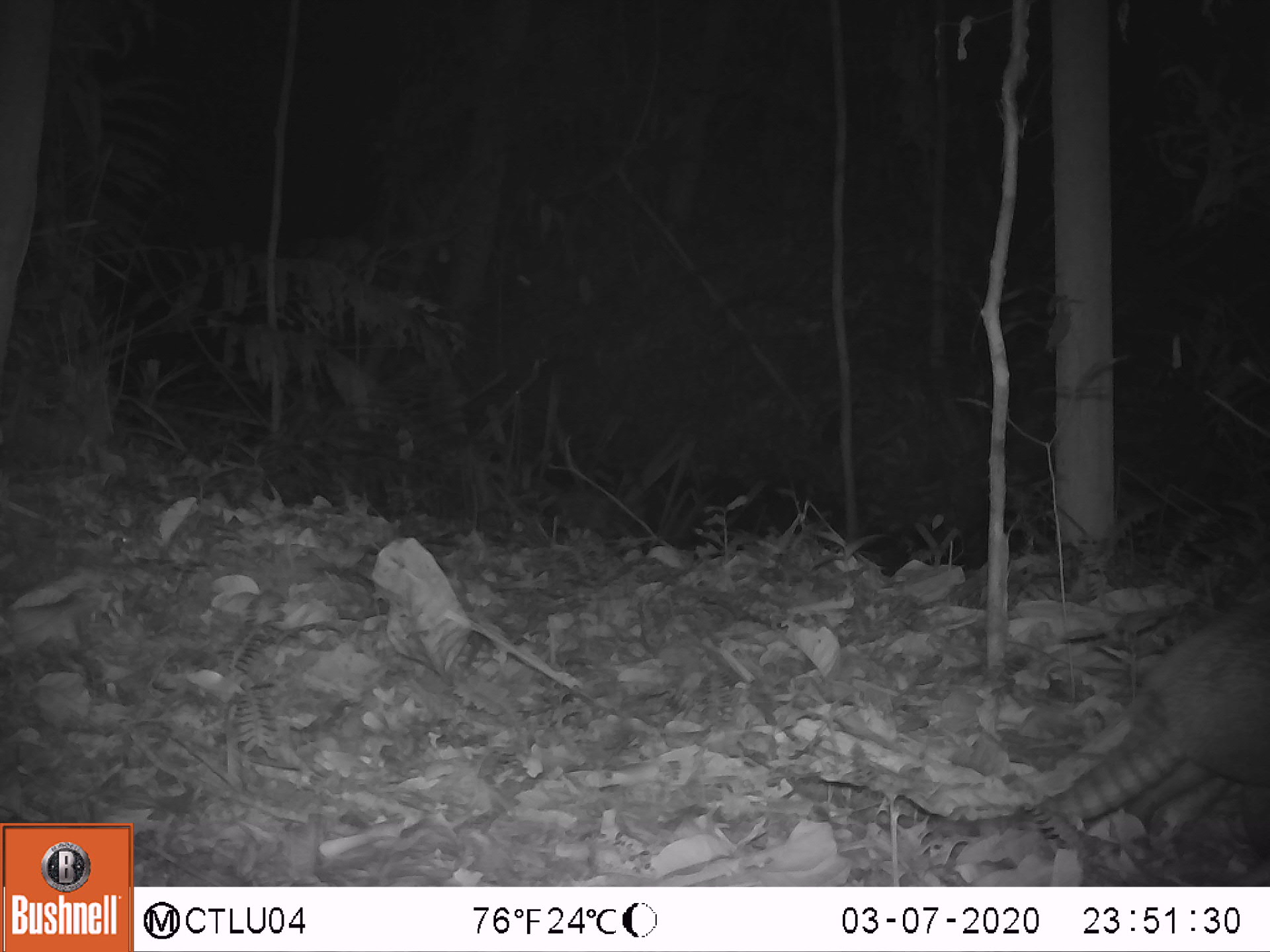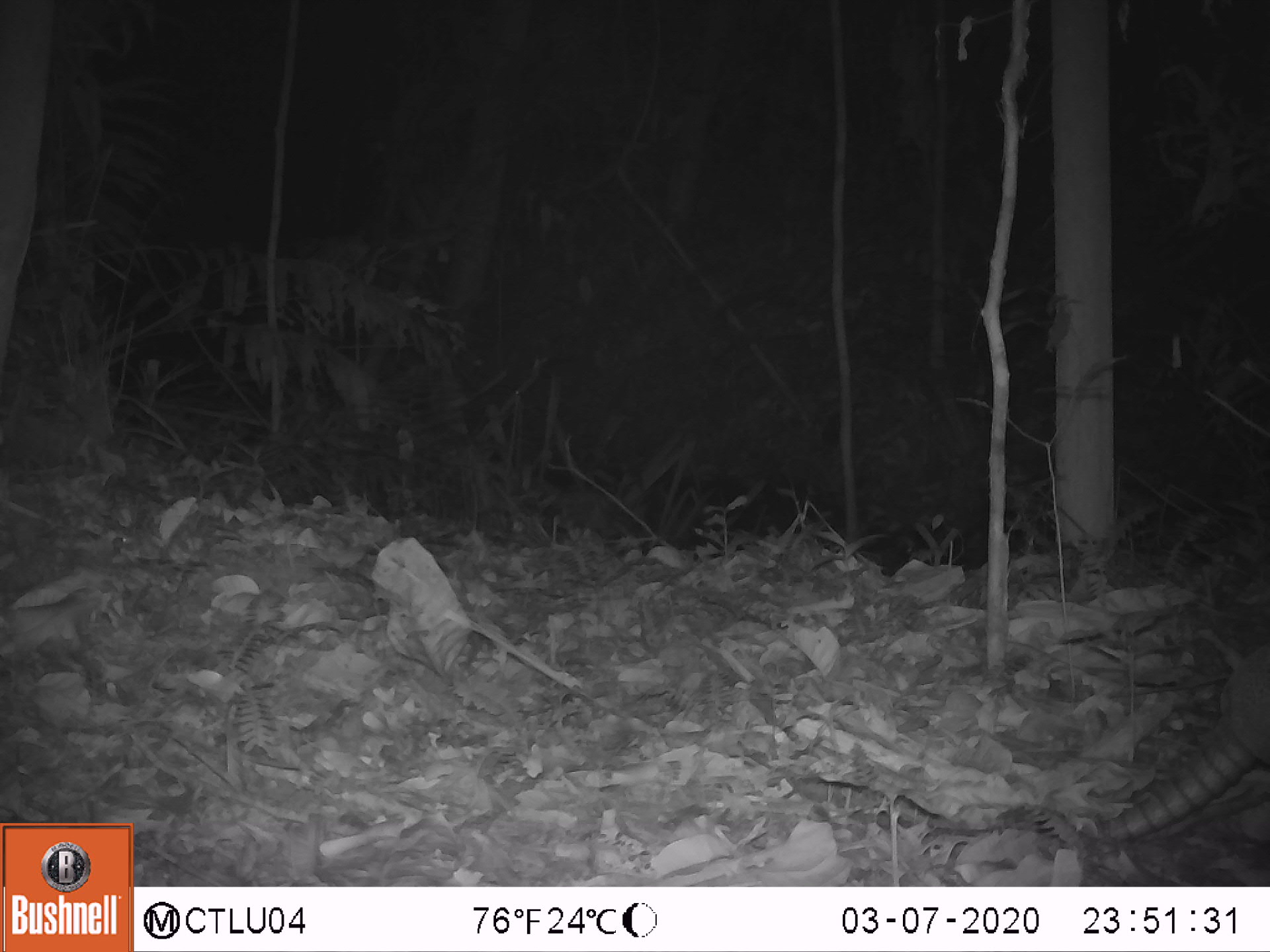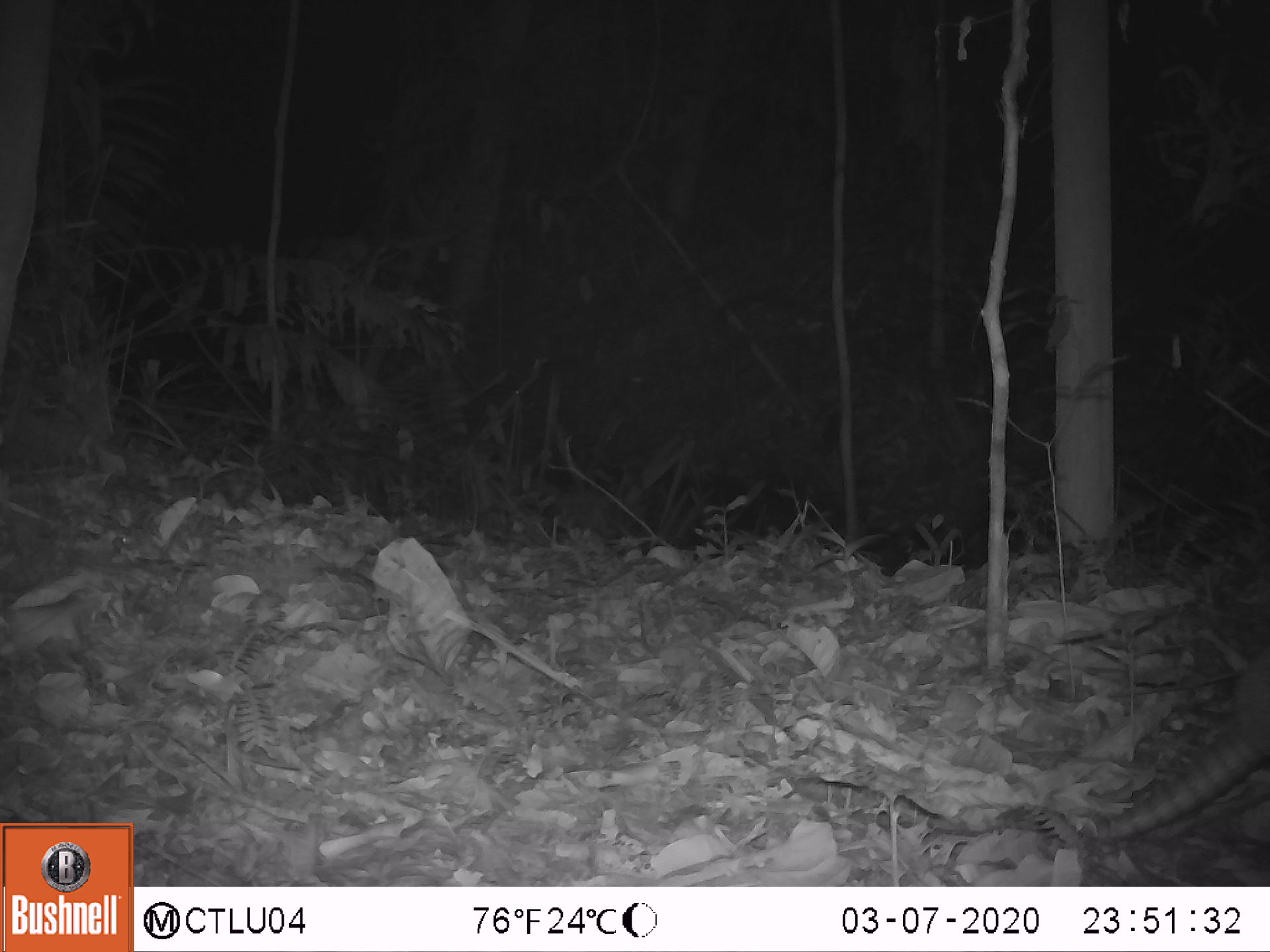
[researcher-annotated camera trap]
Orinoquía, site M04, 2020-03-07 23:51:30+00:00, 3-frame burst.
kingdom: Animalia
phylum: Chordata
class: Mammalia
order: Cingulata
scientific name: Cingulata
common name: armadillo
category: unknown armadillo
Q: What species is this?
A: Unknown armadillo (armadillo) (Cingulata).